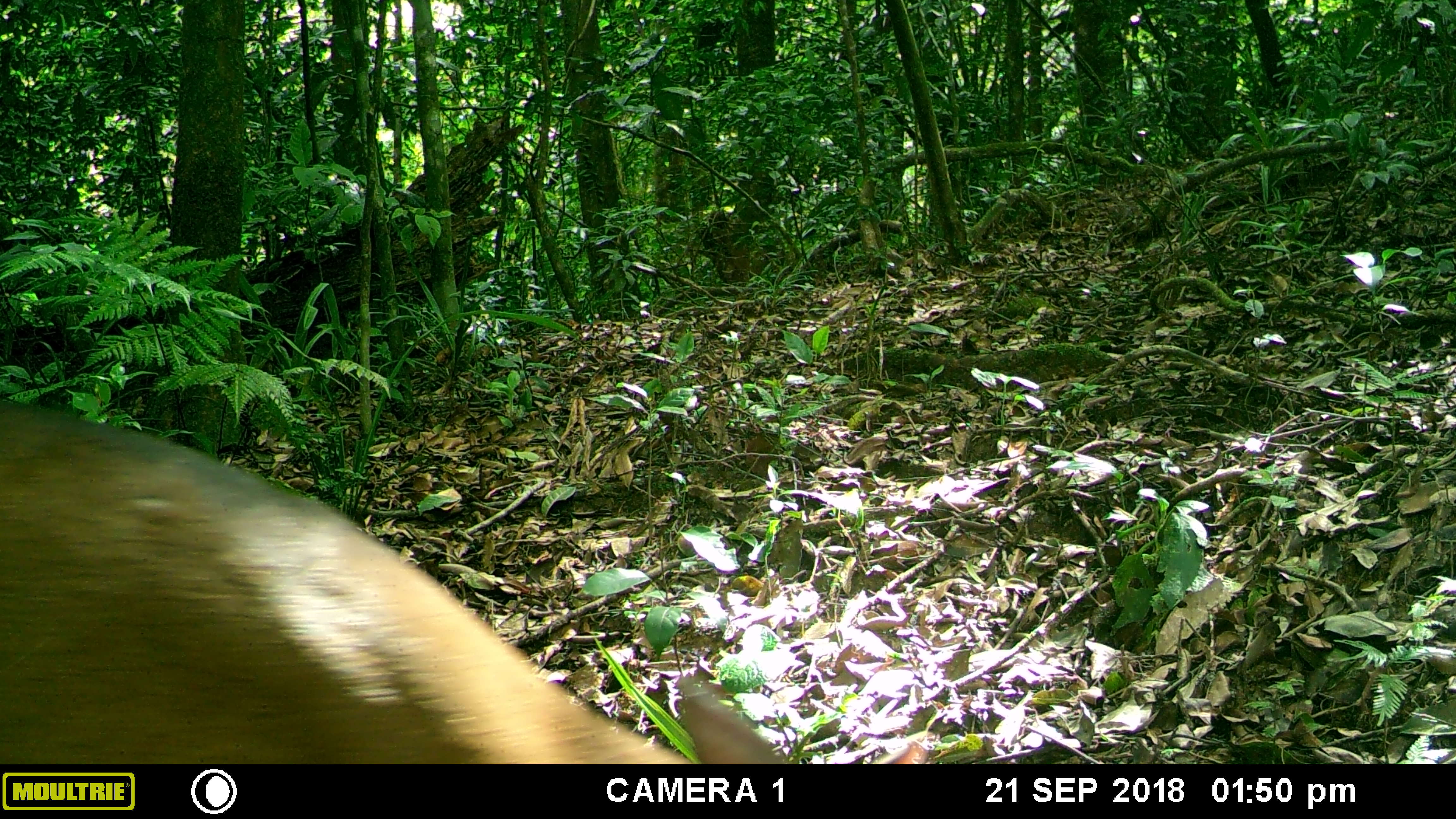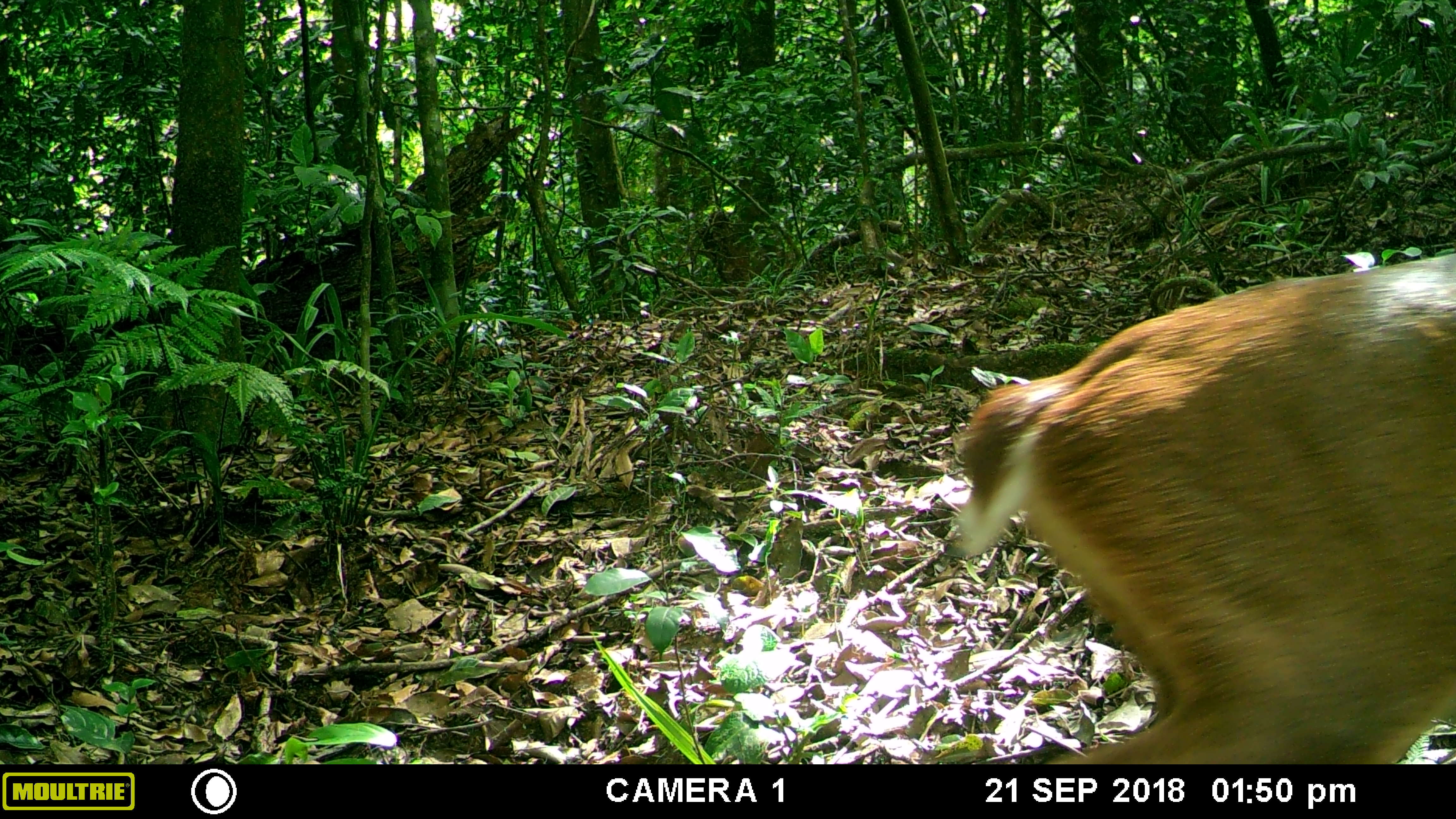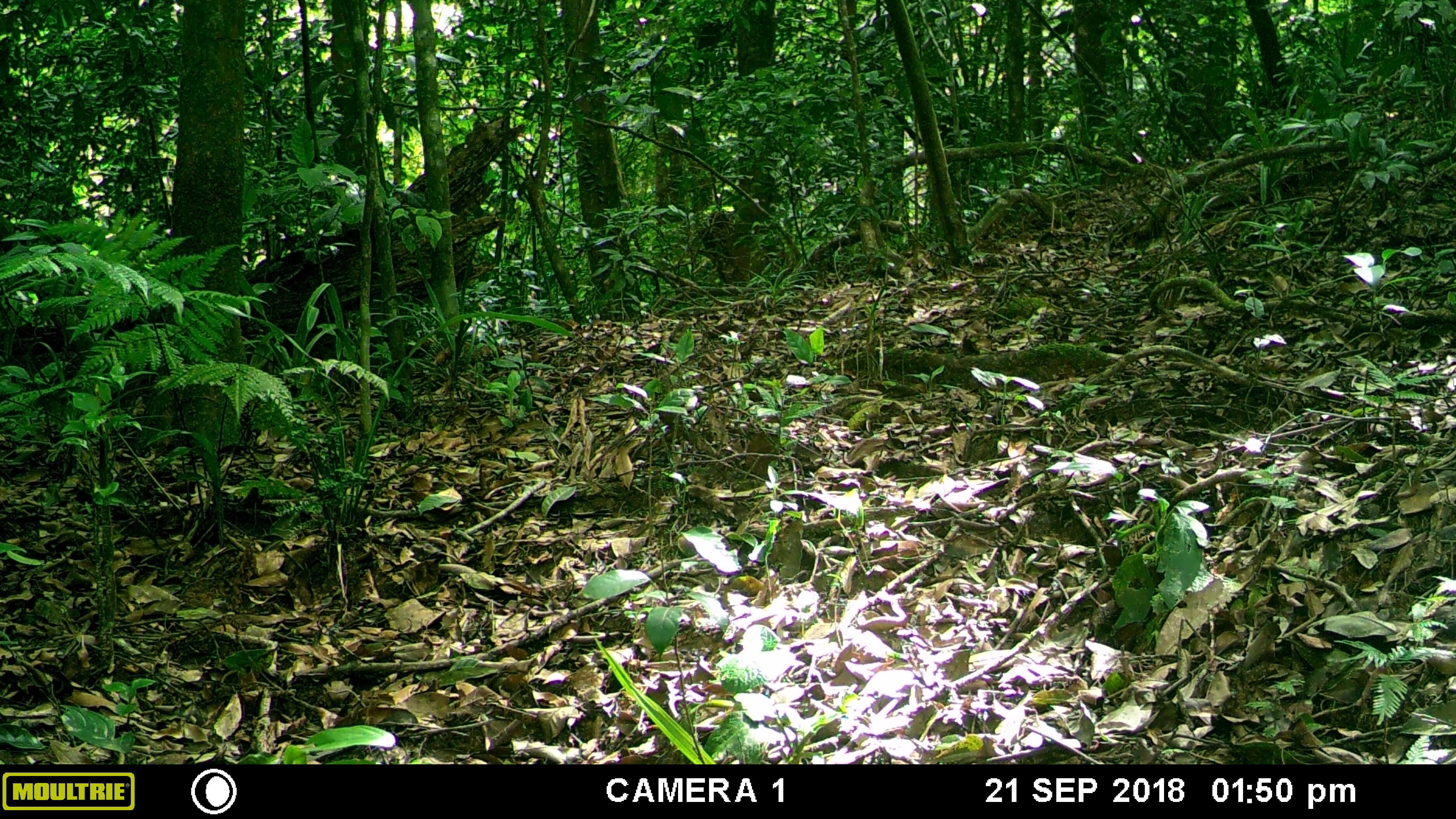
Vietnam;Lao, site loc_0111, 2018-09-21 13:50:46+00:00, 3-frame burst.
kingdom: Animalia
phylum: Chordata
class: Mammalia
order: Artiodactyla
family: Cervidae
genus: Muntiacus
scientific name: Muntiacus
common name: muntjacs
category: unidentified muntjac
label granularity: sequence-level